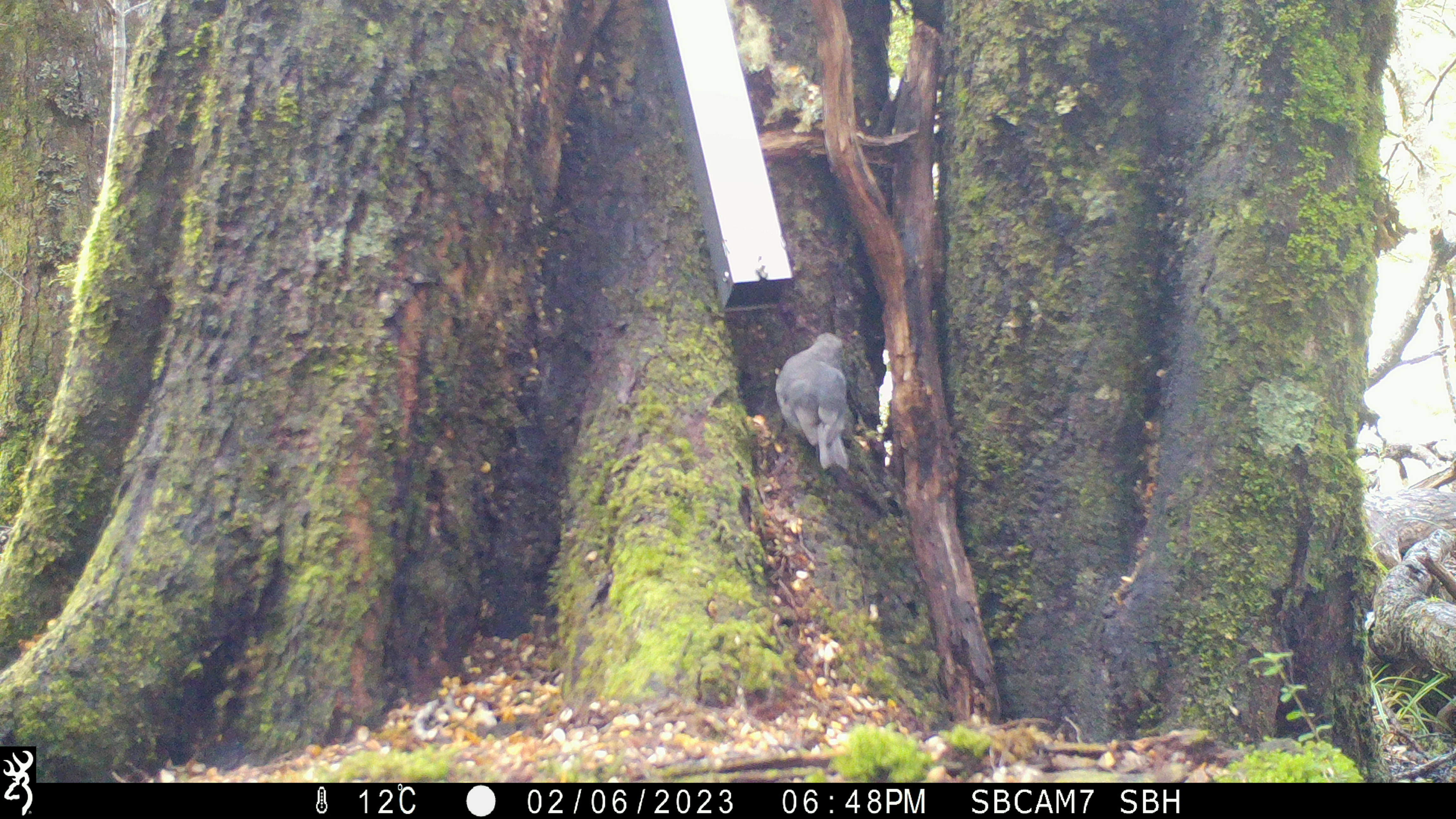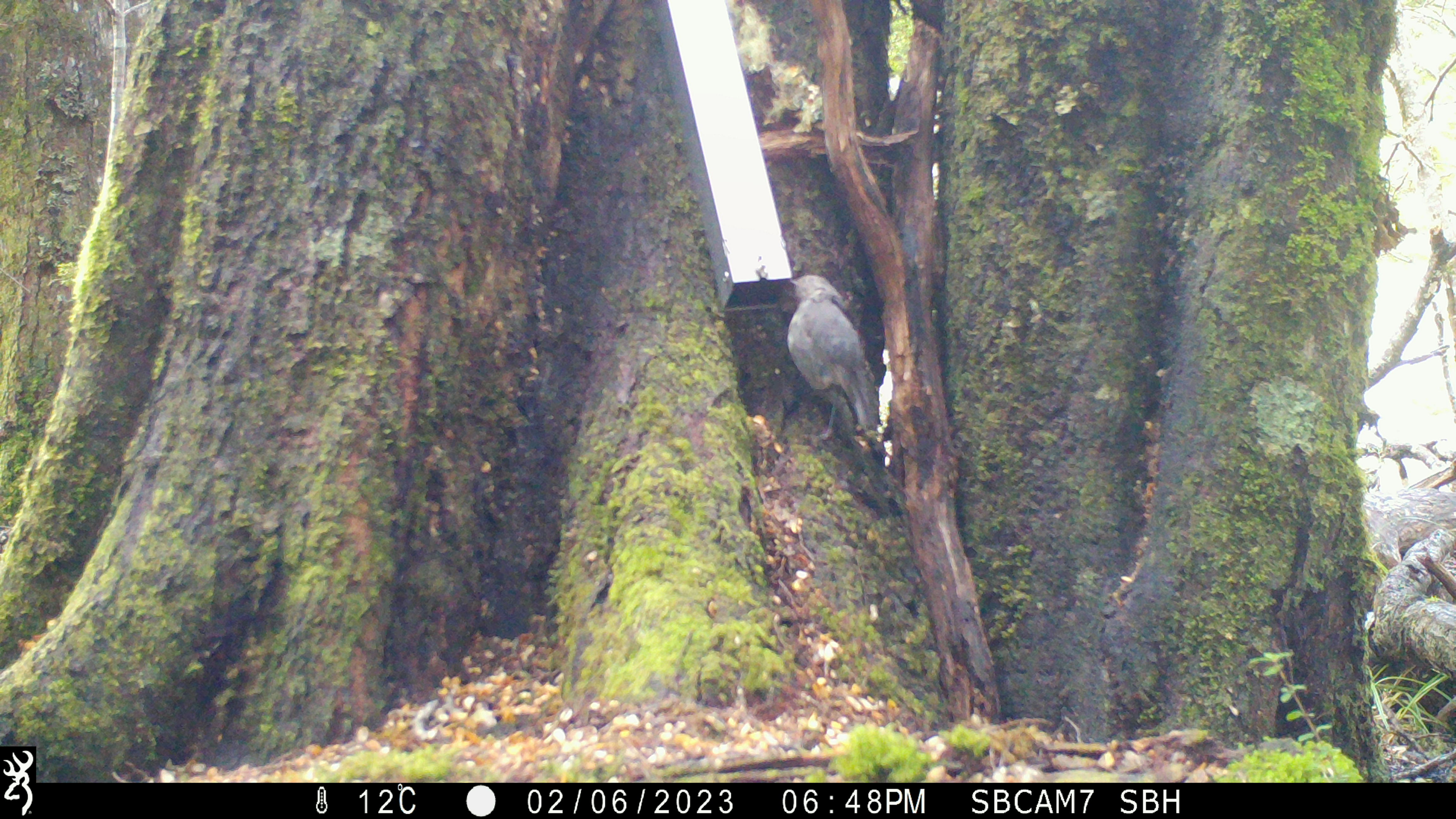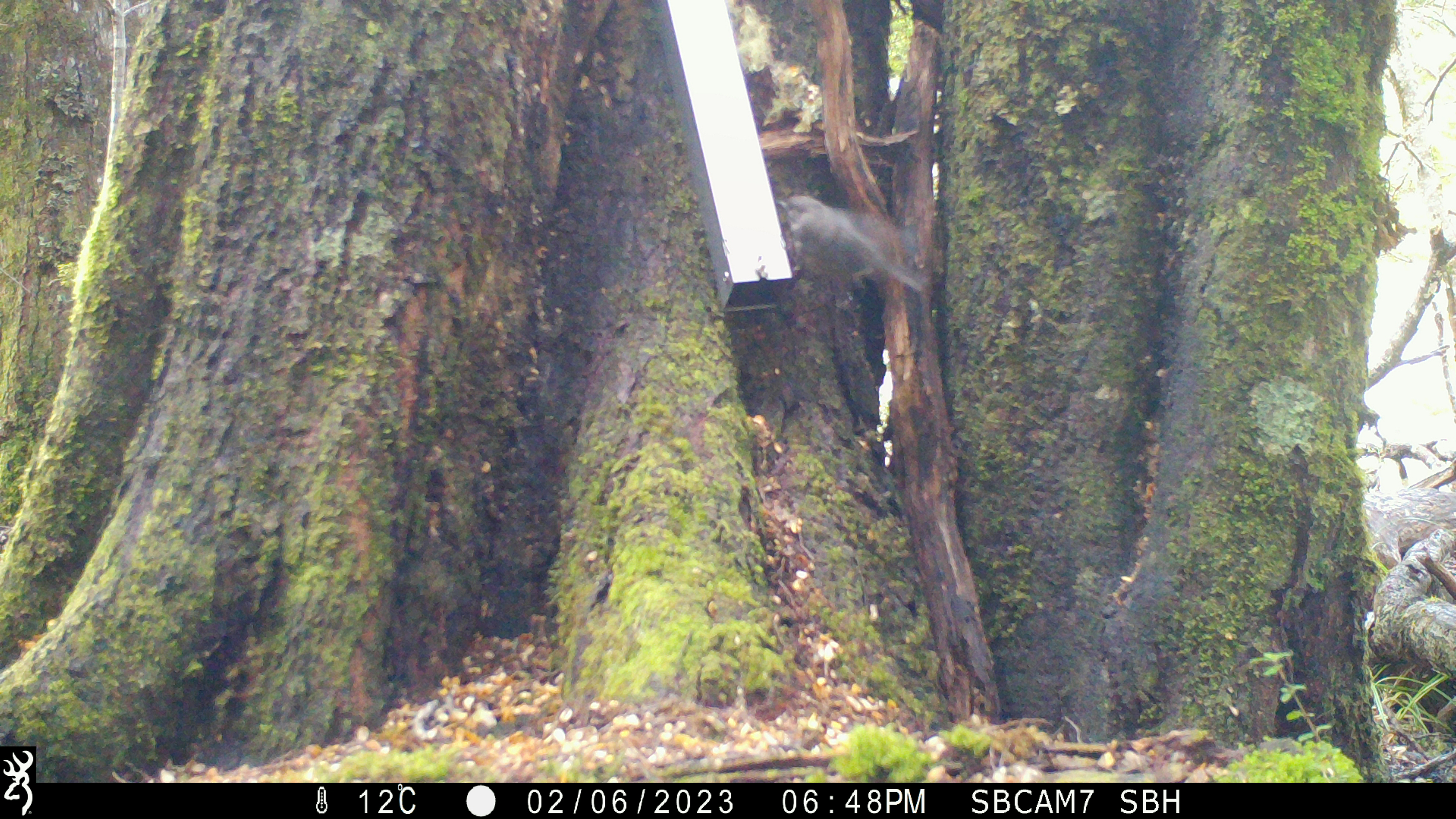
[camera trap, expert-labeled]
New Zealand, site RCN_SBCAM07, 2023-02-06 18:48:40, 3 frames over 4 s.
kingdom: Animalia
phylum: Chordata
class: Aves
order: Passeriformes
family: Petroicidae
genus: Petroica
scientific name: Petroica australis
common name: new zealand robin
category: robin